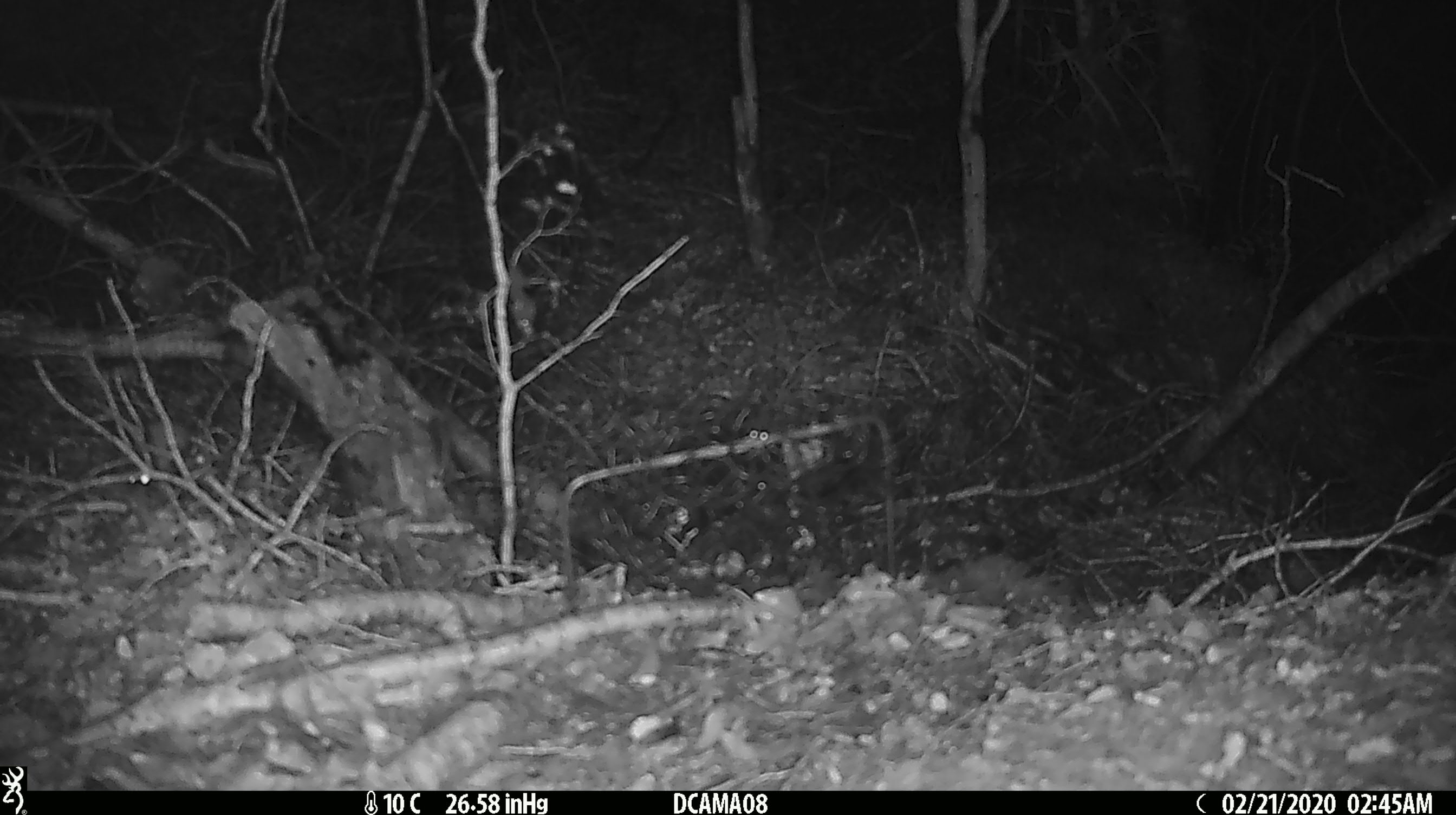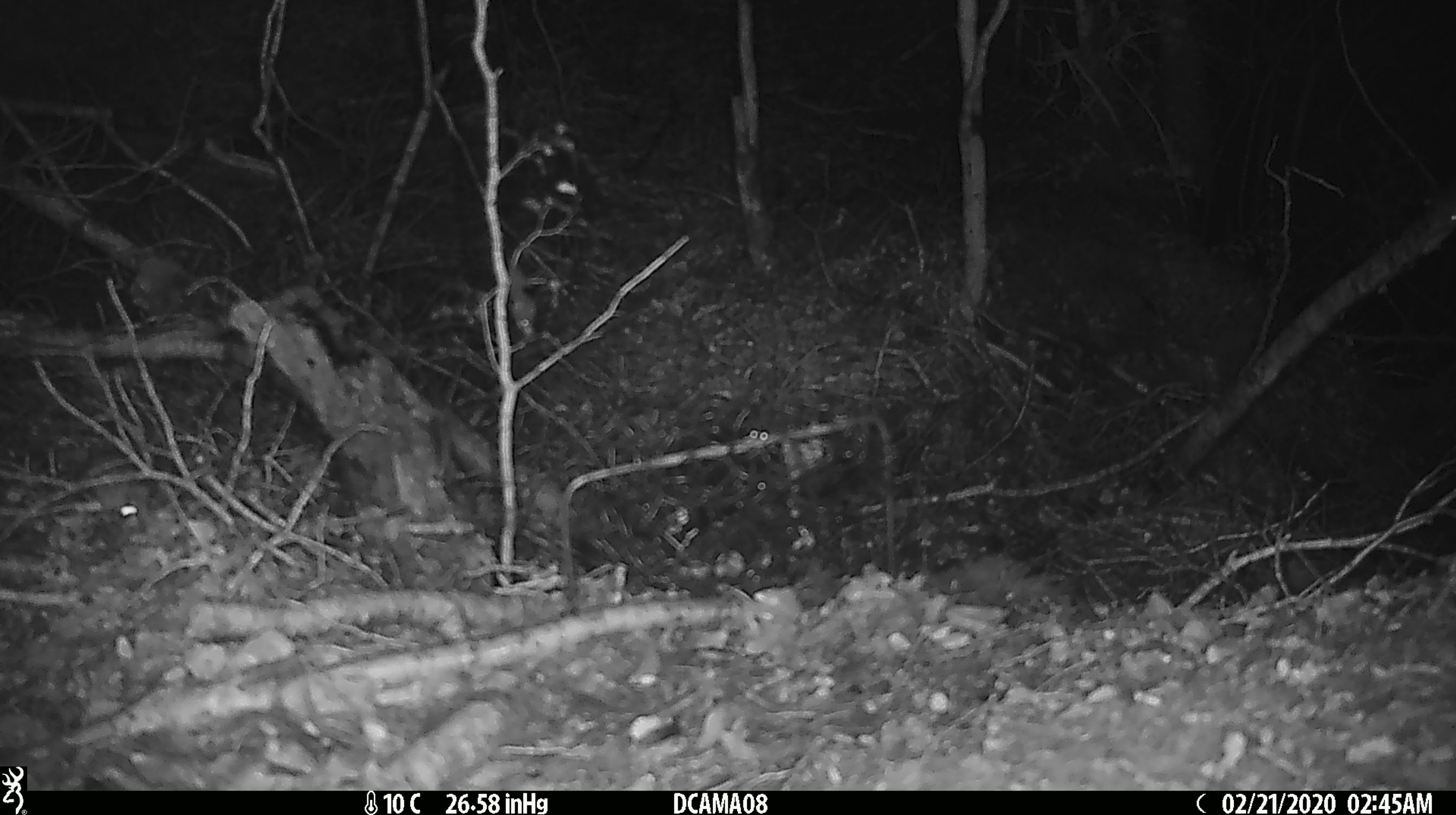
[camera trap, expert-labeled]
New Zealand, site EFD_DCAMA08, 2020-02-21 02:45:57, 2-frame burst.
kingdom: Animalia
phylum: Chordata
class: Mammalia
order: Rodentia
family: Muridae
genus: Mus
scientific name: Mus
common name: mouse